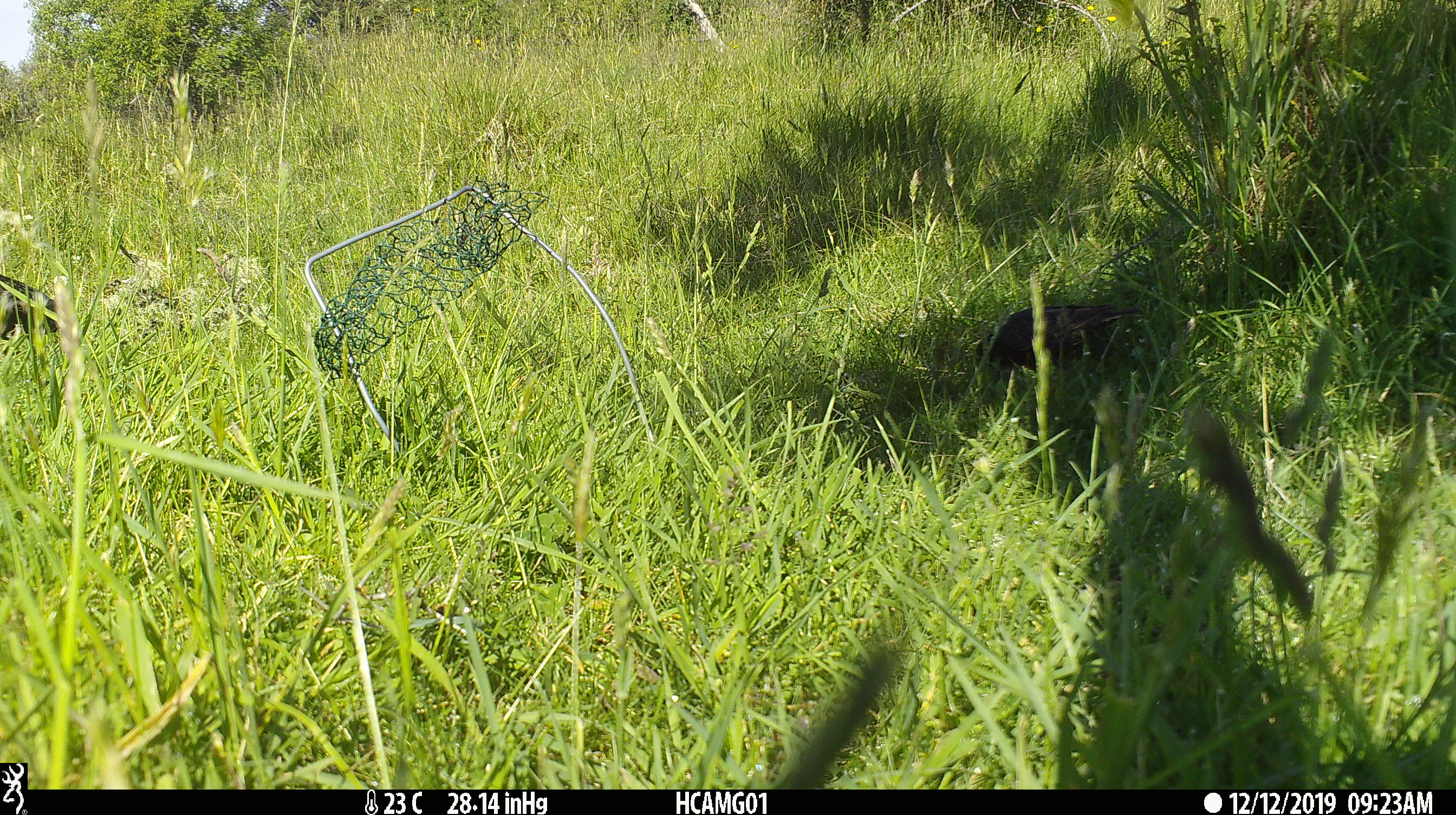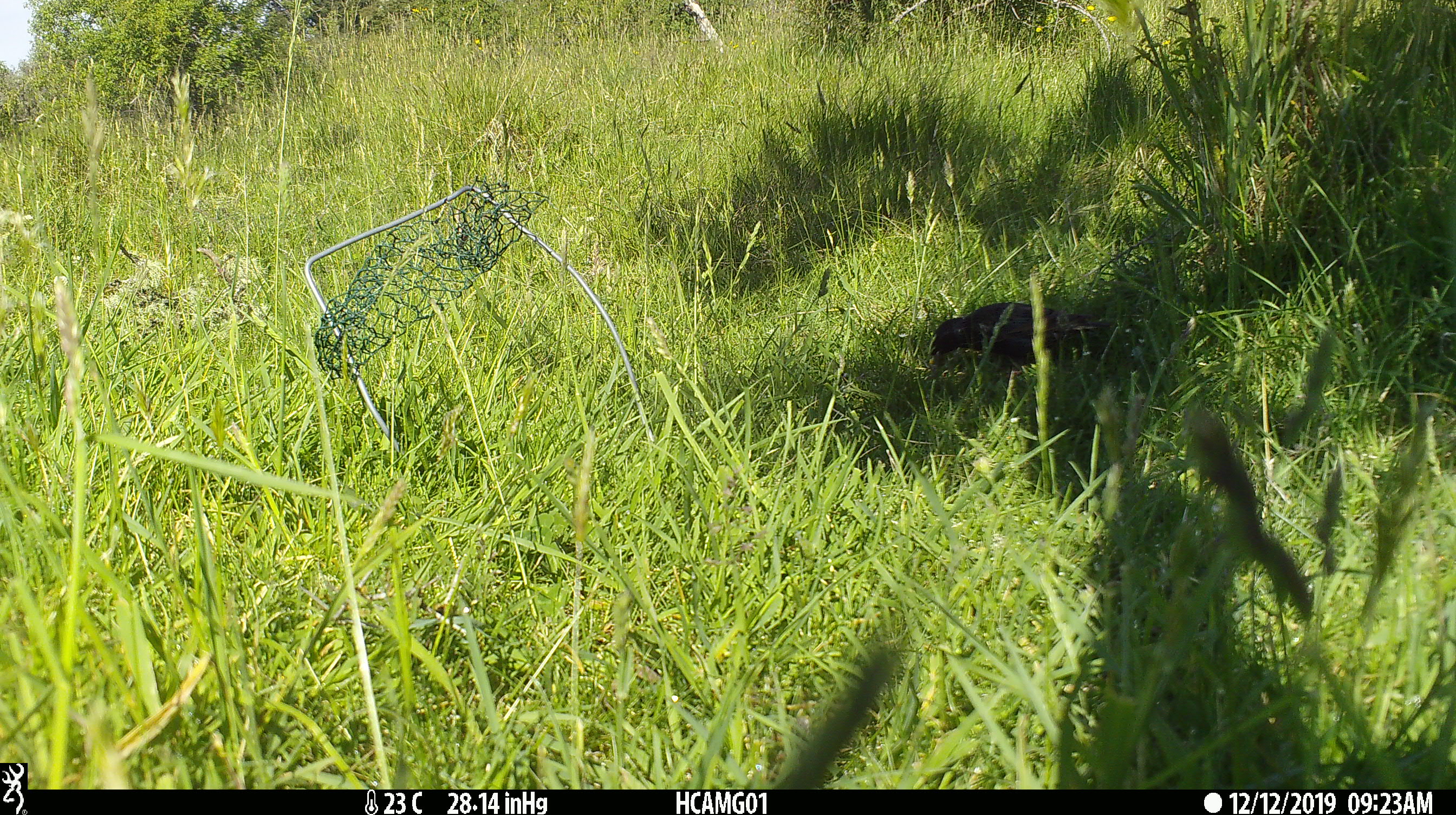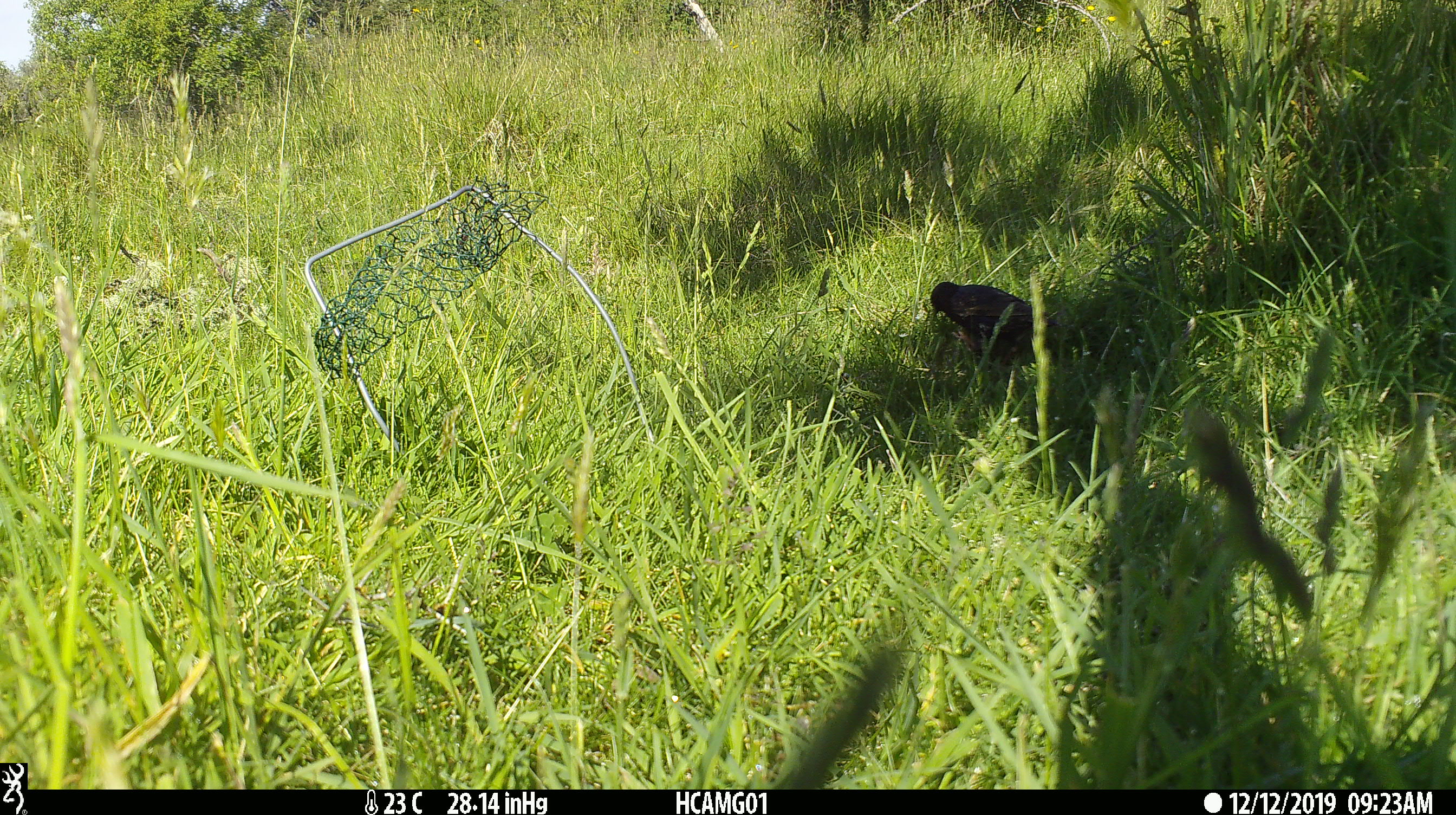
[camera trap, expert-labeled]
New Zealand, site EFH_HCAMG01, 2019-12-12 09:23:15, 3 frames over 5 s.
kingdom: Animalia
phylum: Chordata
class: Aves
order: Passeriformes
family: Sturnidae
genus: Sturnus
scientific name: Sturnus vulgaris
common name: european starling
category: starling